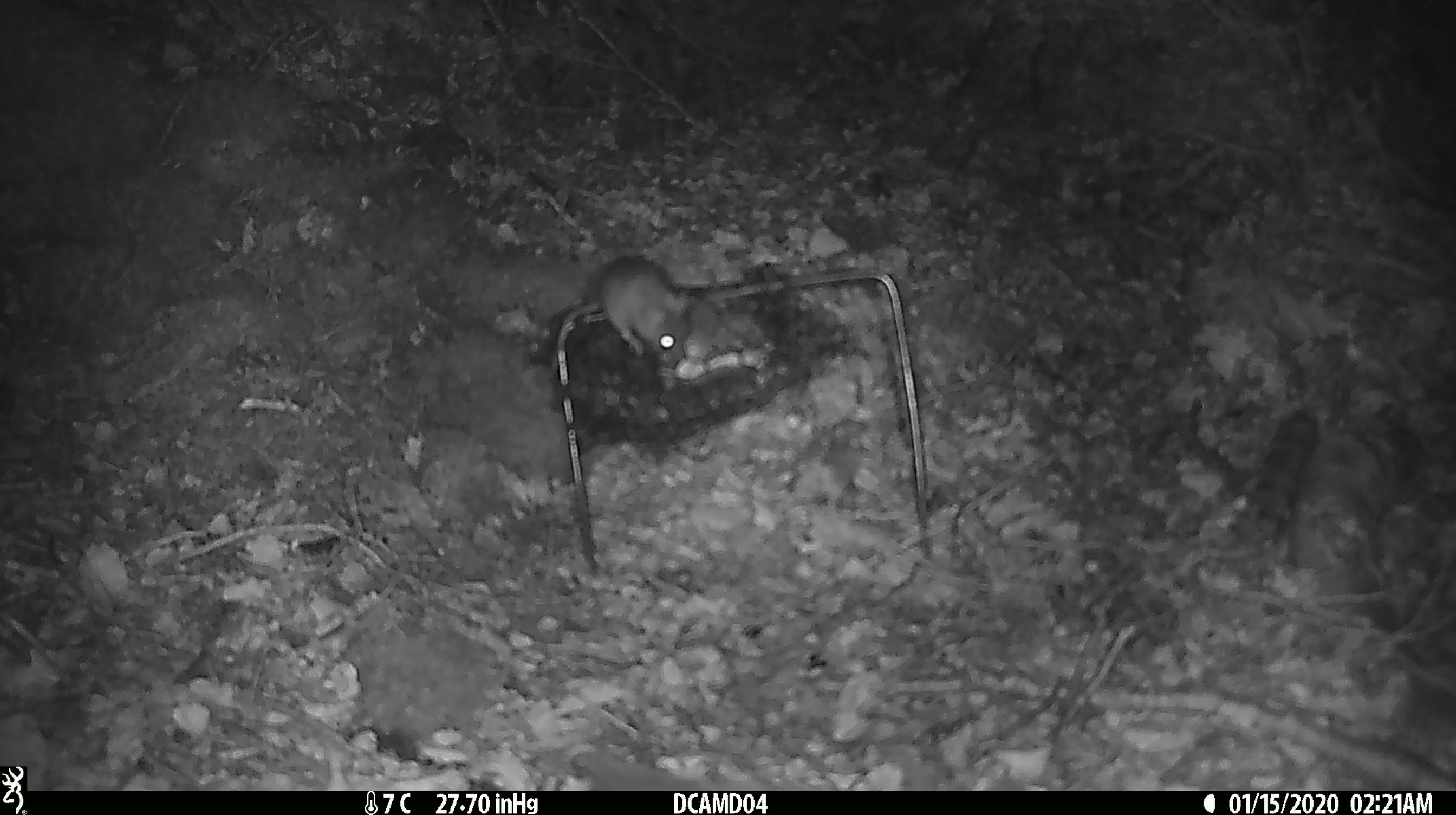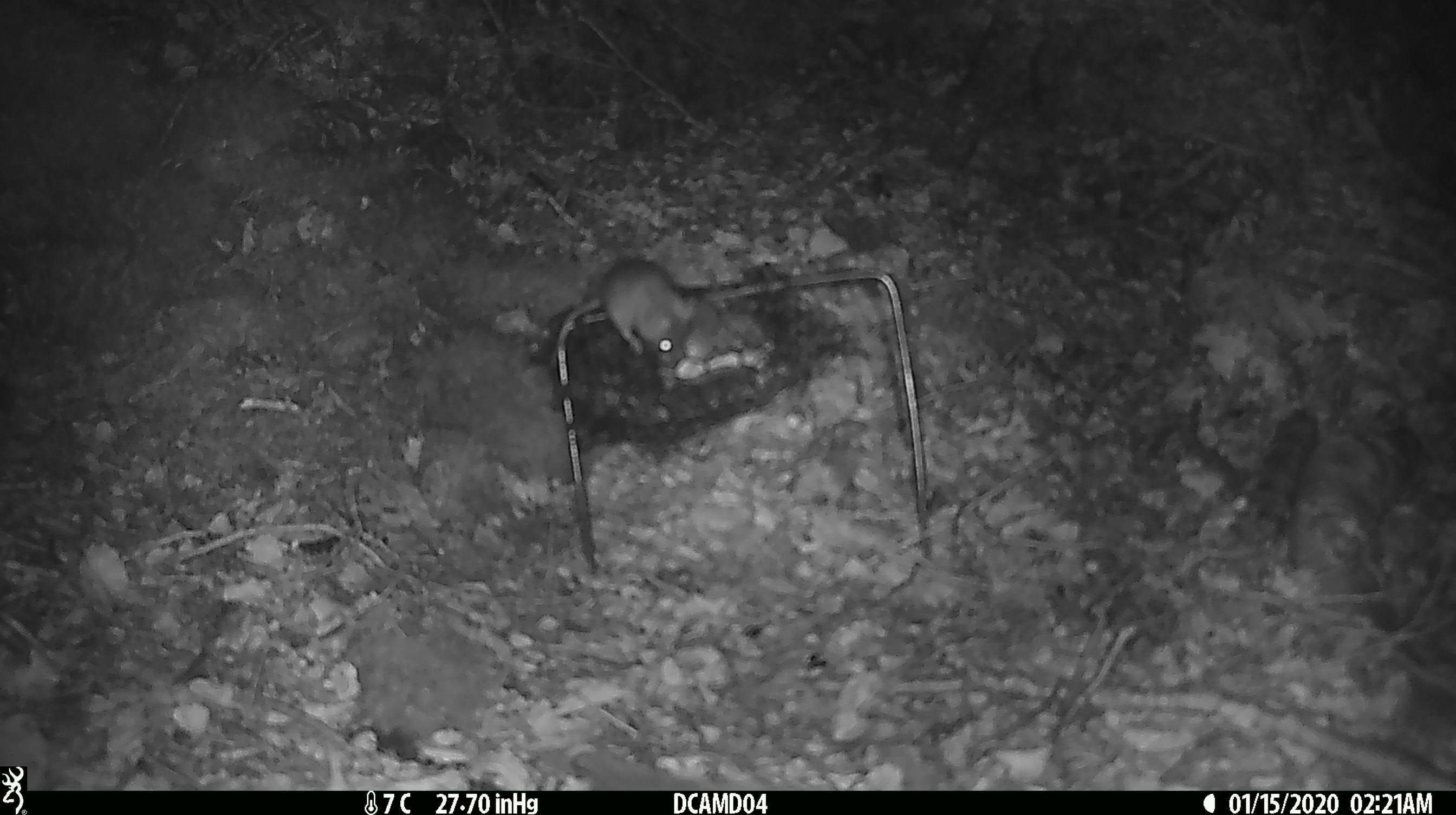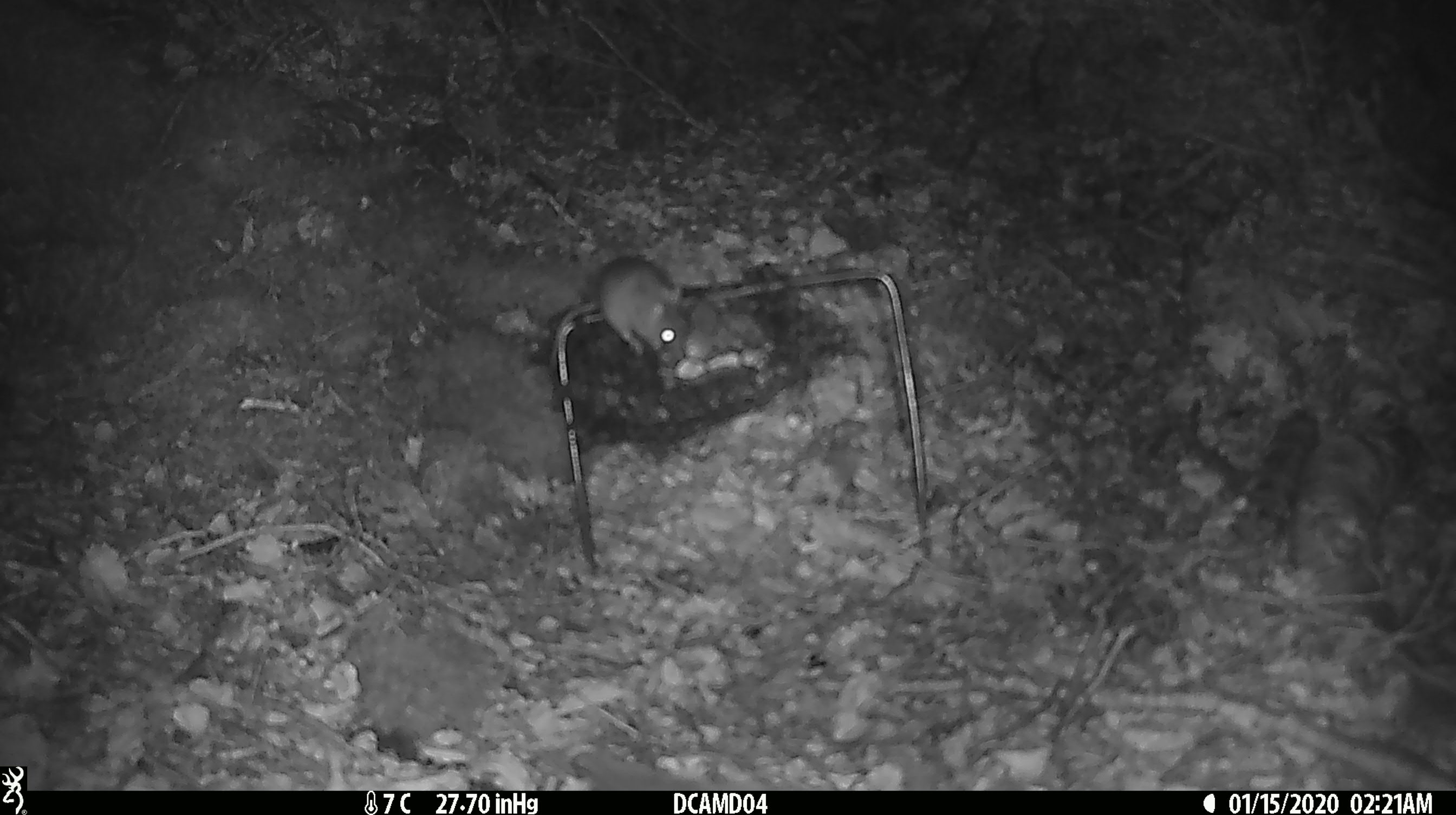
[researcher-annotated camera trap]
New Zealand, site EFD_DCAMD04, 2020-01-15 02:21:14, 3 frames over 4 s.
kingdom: Animalia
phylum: Chordata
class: Mammalia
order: Rodentia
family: Muridae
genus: Mus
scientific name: Mus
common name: mouse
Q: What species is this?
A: Mouse (Mus).